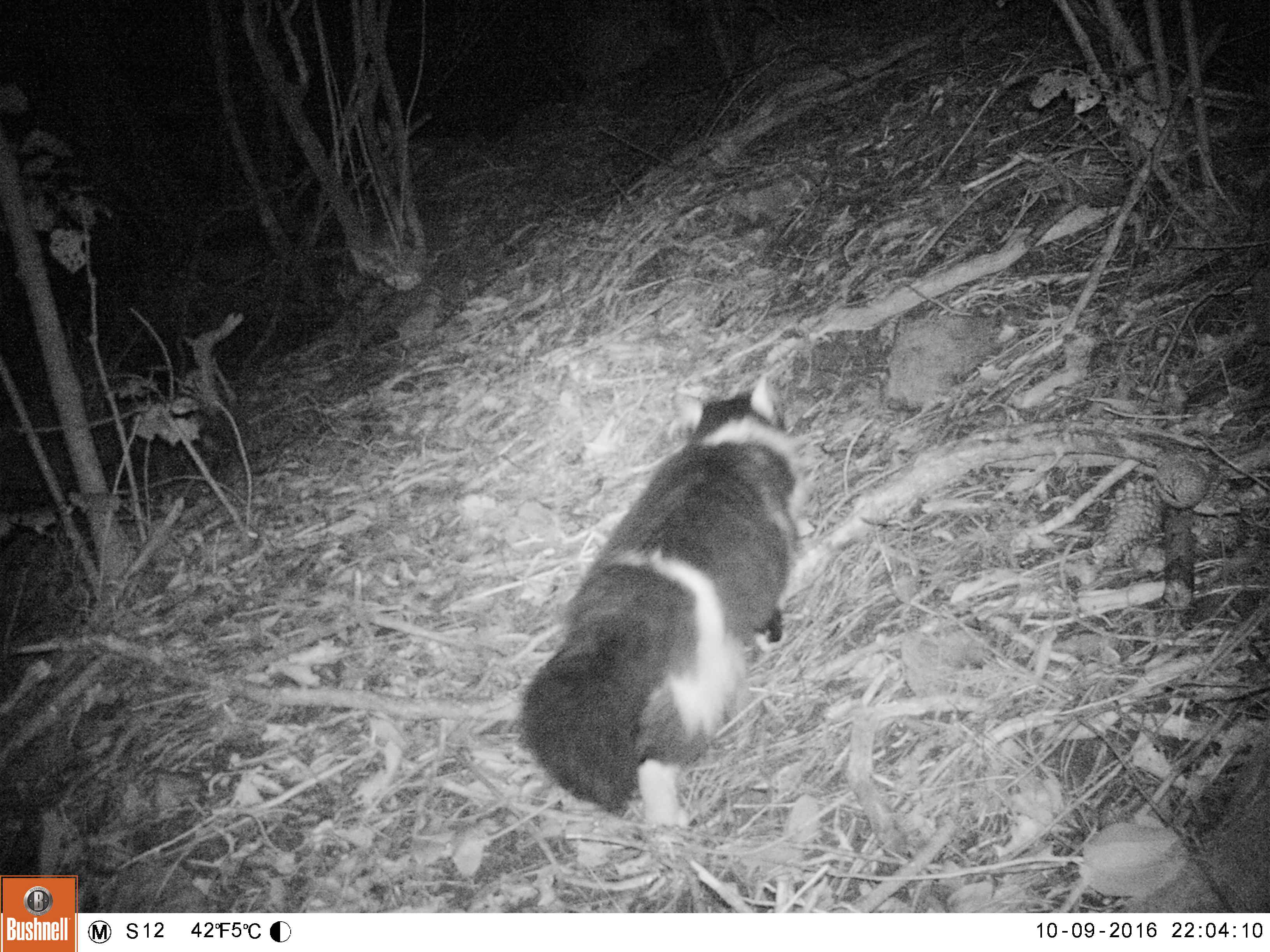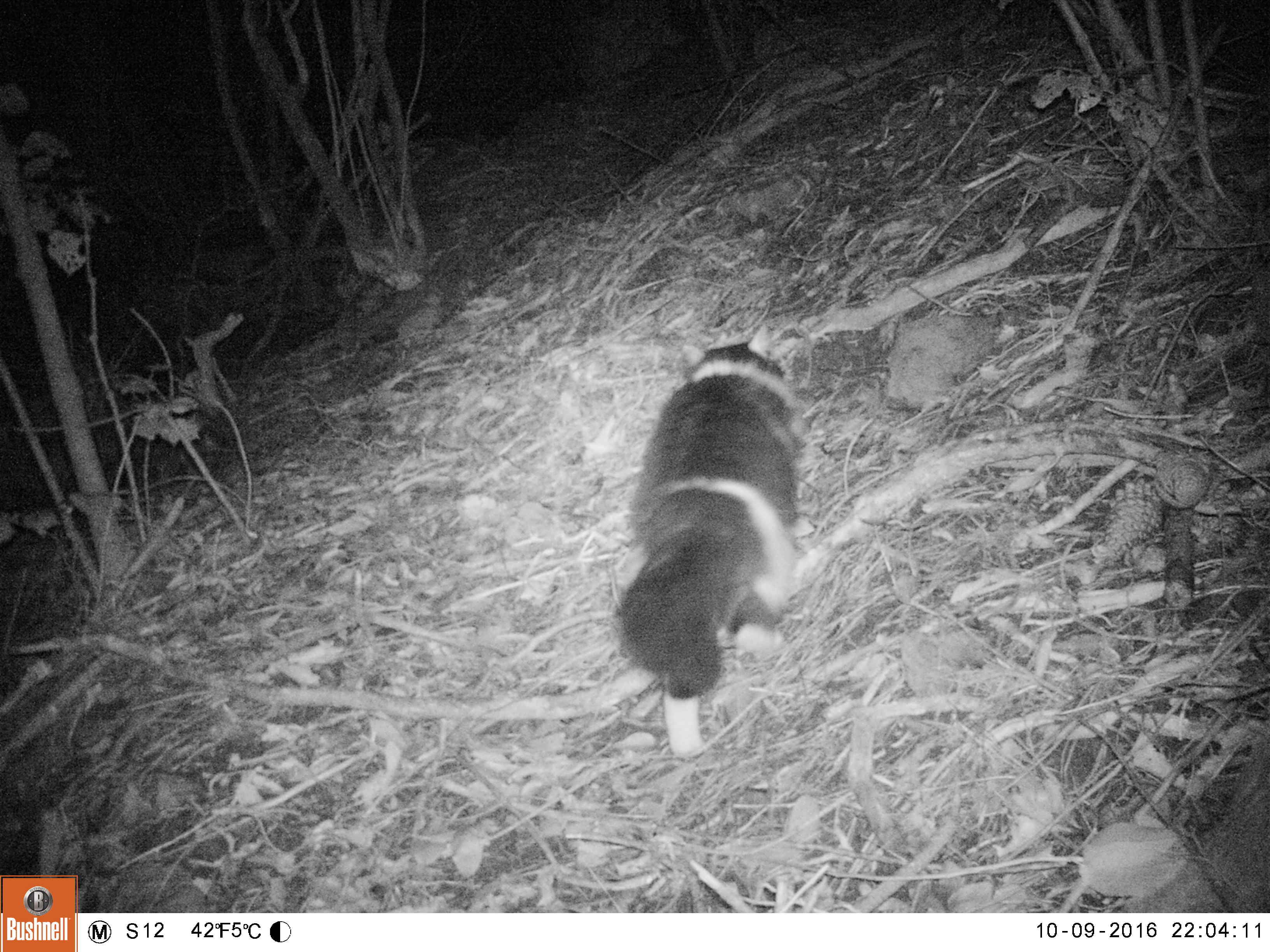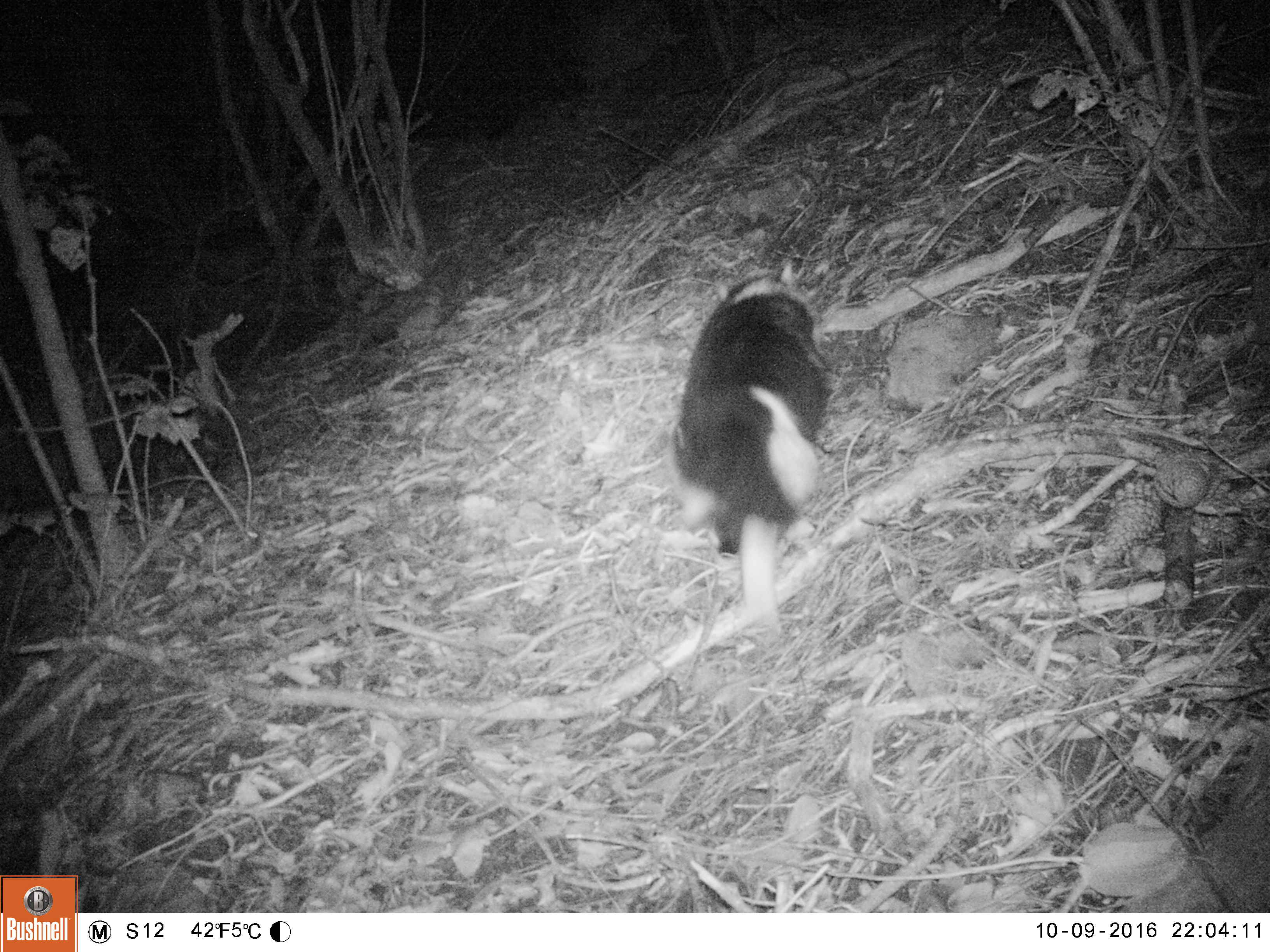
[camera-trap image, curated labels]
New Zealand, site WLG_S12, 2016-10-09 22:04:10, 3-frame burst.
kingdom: Animalia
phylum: Chordata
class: Mammalia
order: Carnivora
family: Felidae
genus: Felis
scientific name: Felis catus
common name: domestic cat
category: cat